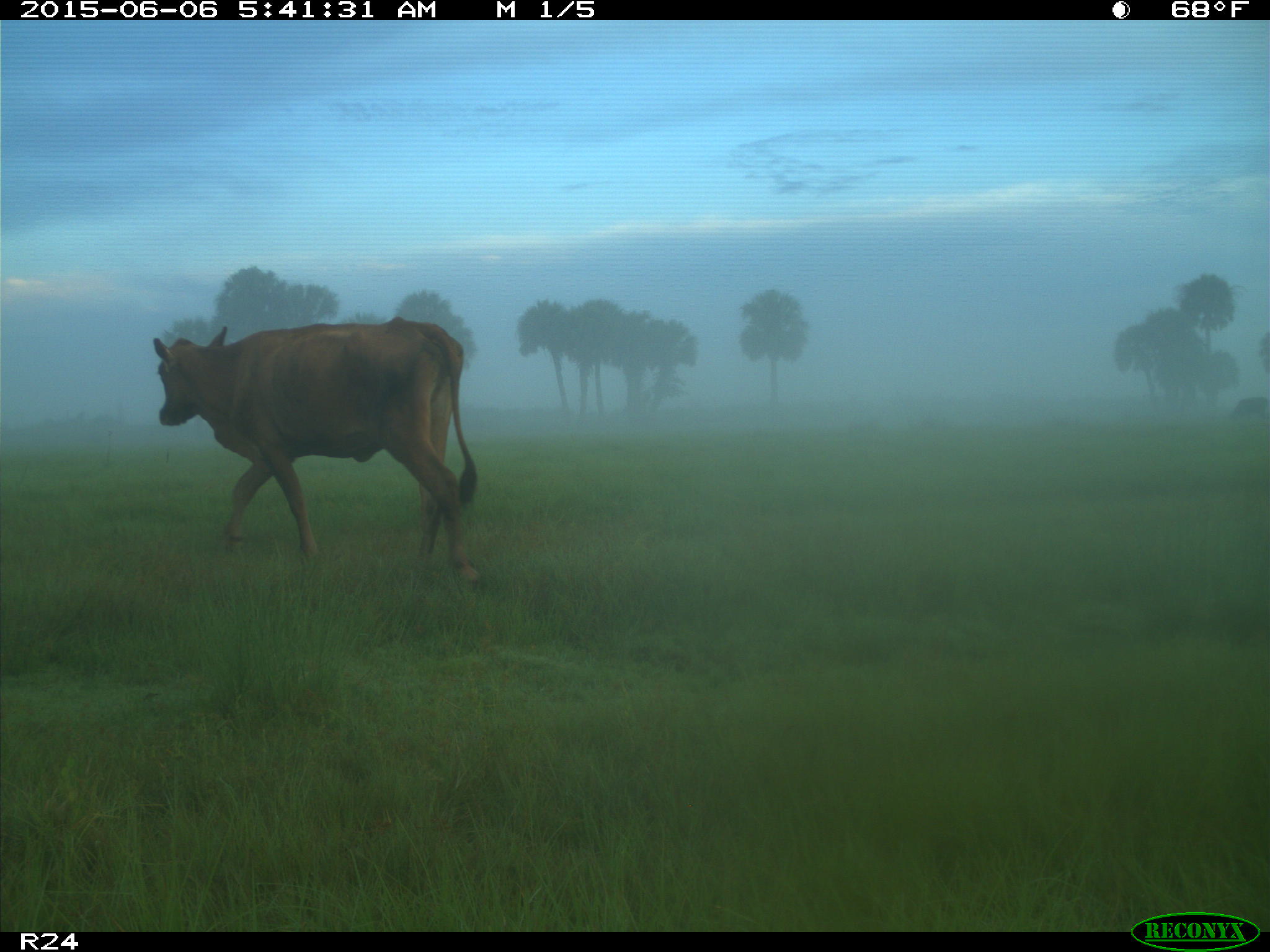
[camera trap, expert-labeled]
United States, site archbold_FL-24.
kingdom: Animalia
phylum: Chordata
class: Mammalia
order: Artiodactyla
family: Bovidae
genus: Bos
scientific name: Bos taurus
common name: domestic cow